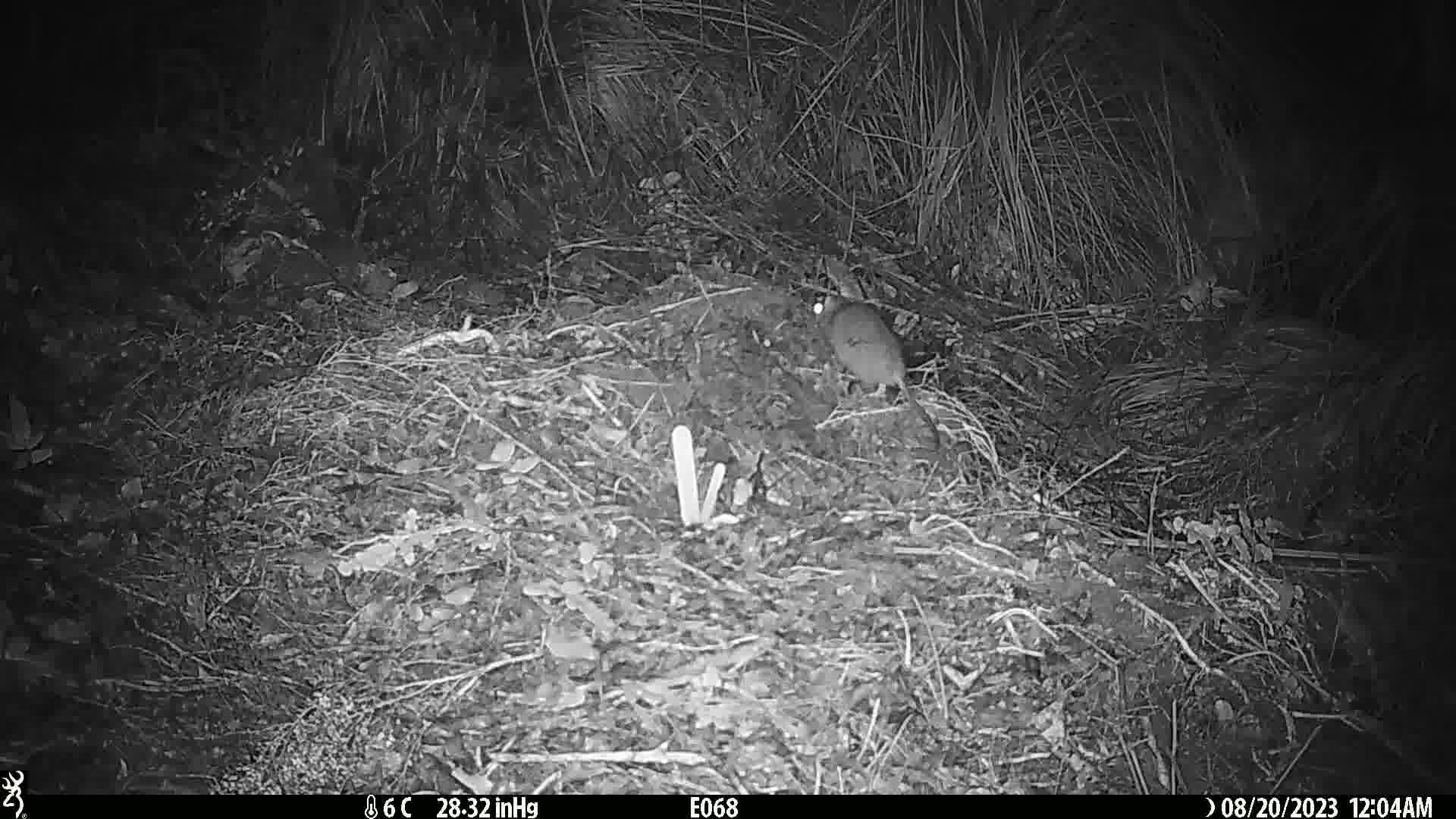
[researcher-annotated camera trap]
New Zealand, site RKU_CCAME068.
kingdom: Animalia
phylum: Chordata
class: Mammalia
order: Rodentia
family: Muridae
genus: Rattus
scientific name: Rattus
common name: rat